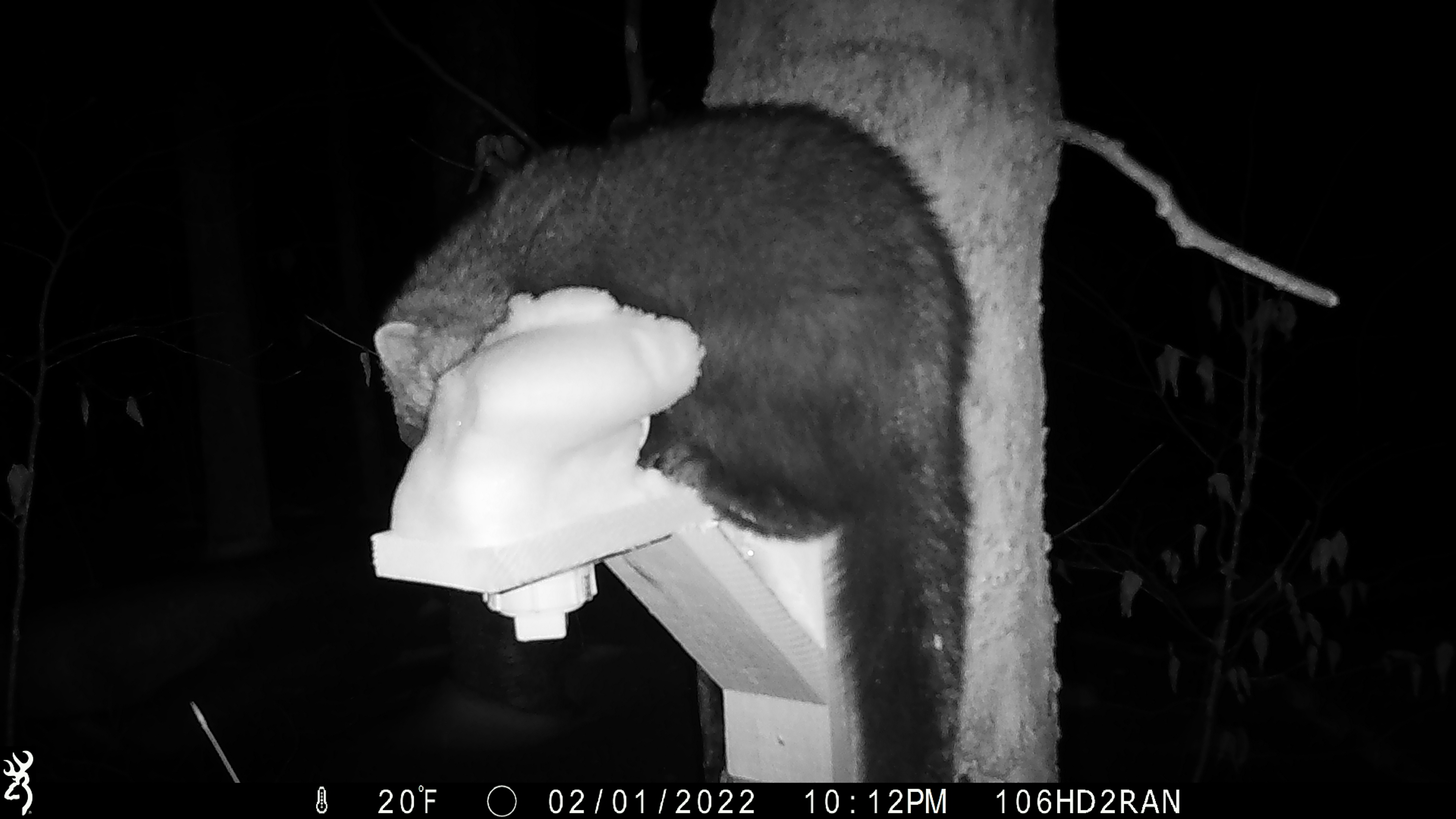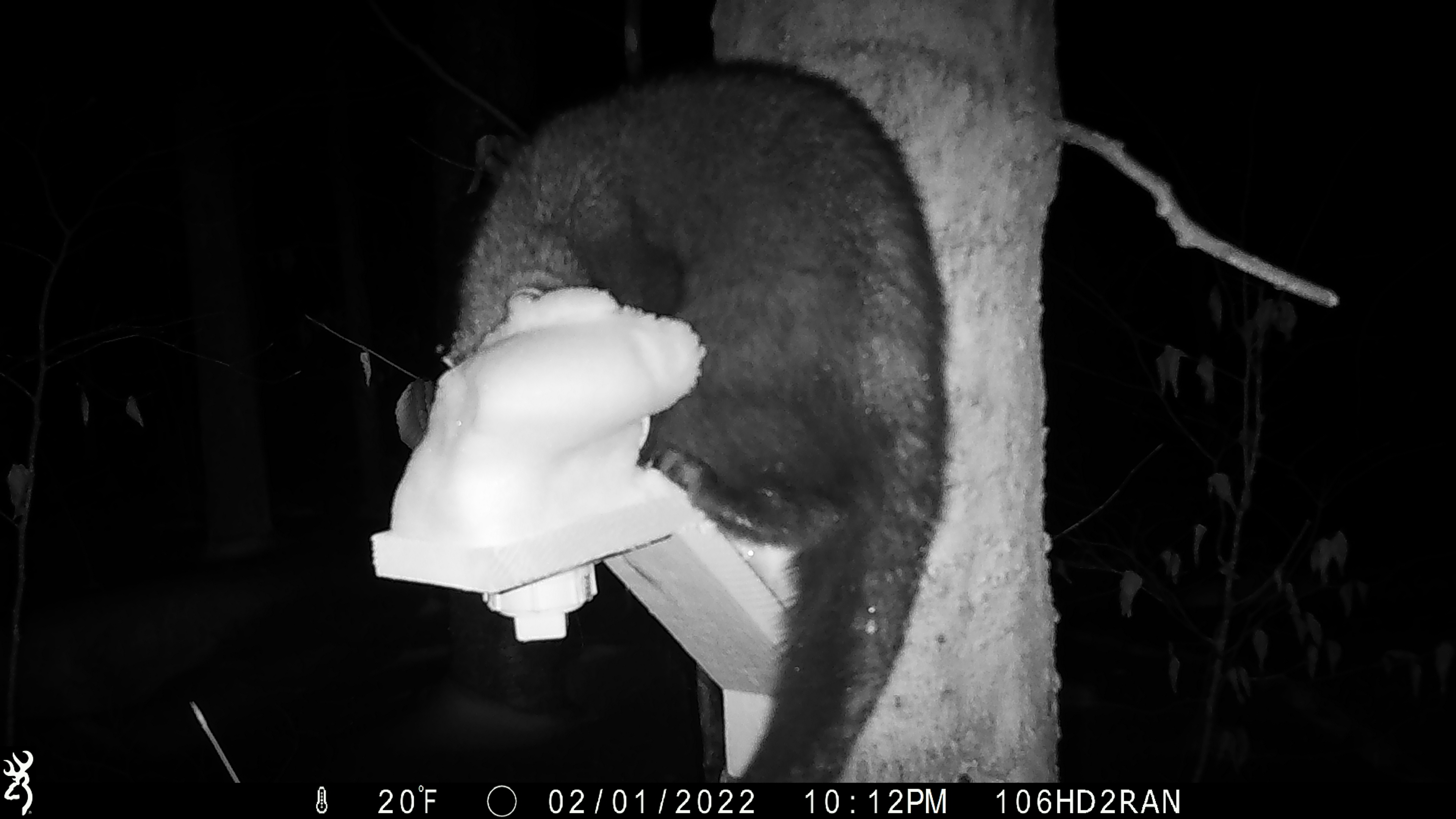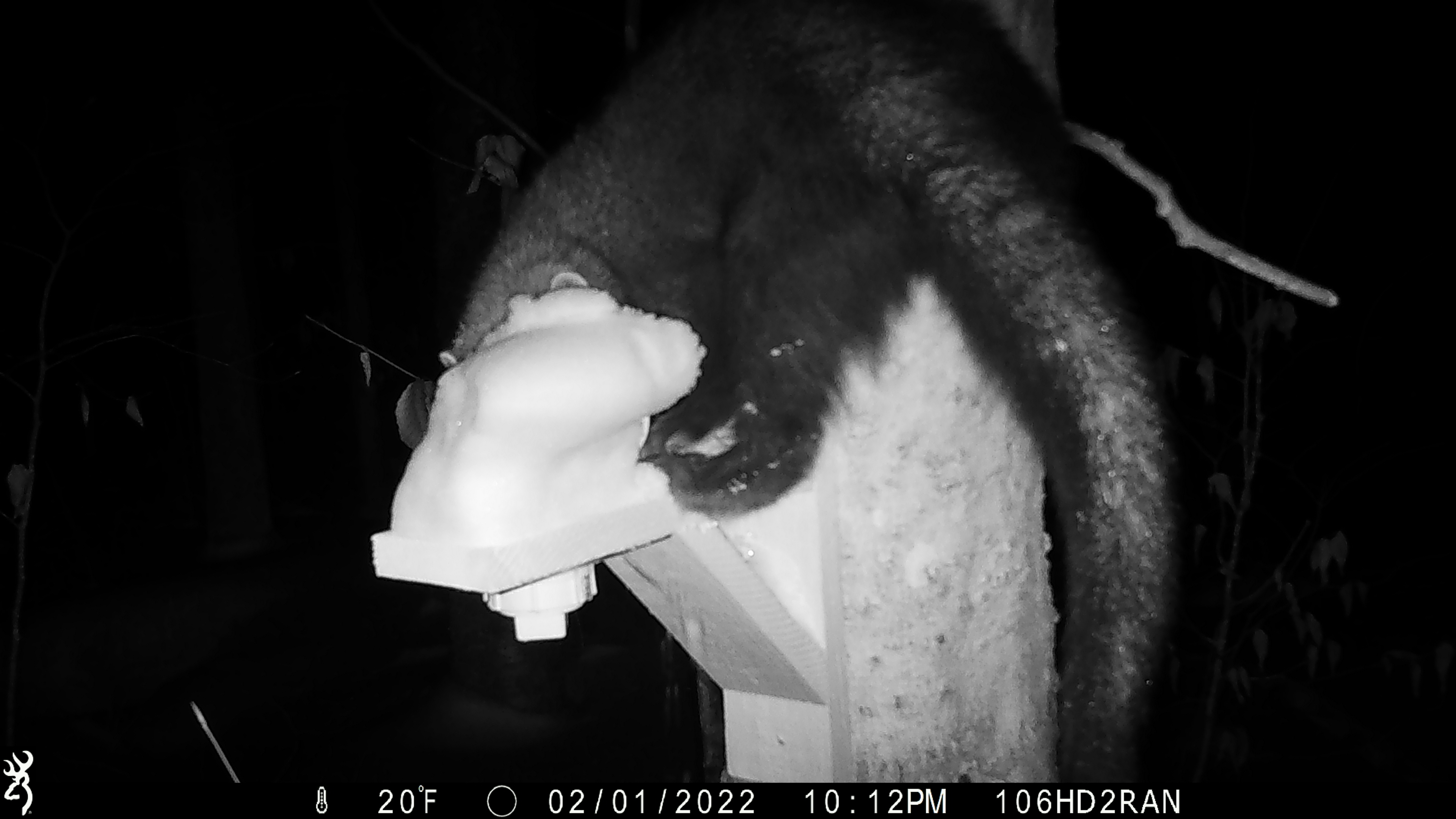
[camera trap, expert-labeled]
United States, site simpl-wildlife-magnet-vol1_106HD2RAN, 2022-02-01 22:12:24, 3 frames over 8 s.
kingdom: Animalia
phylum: Chordata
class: Mammalia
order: Carnivora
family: Mustelidae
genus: Pekania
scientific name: Pekania pennanti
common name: fisher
Fisher (Pekania pennanti).